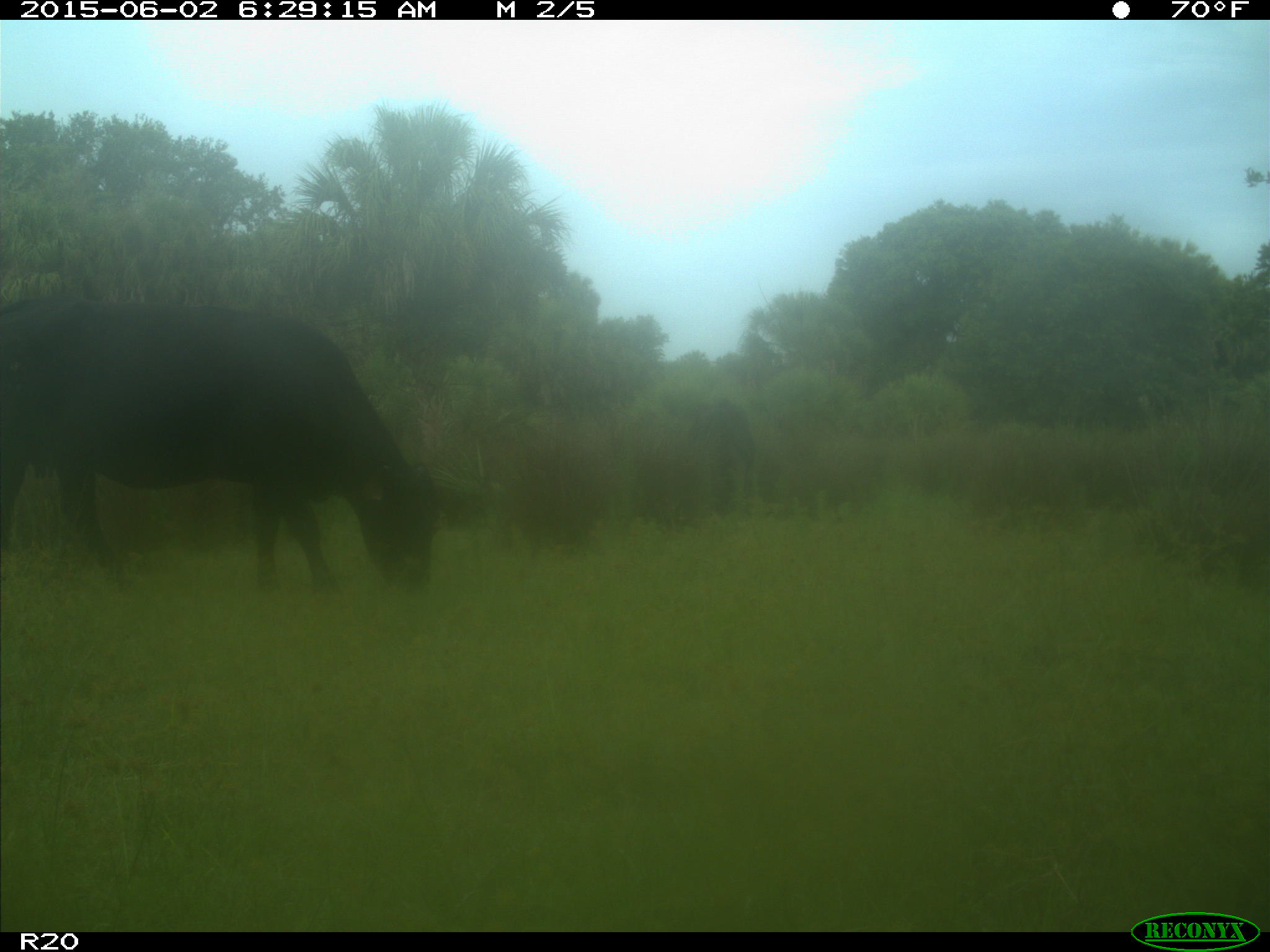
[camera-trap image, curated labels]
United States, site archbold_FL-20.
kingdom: Animalia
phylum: Chordata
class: Mammalia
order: Artiodactyla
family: Bovidae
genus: Bos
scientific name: Bos taurus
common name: domestic cow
Bos taurus (domestic cow).